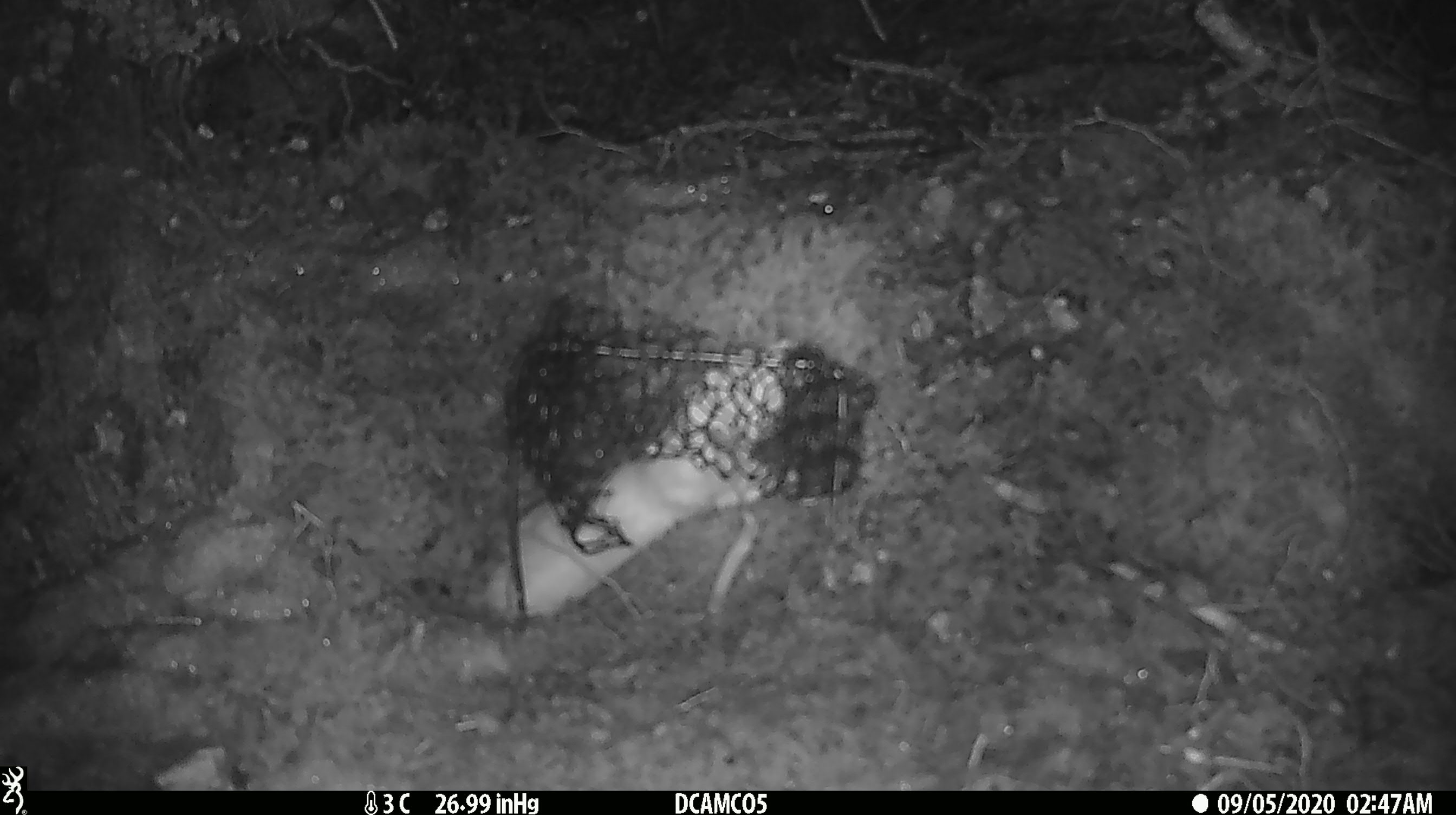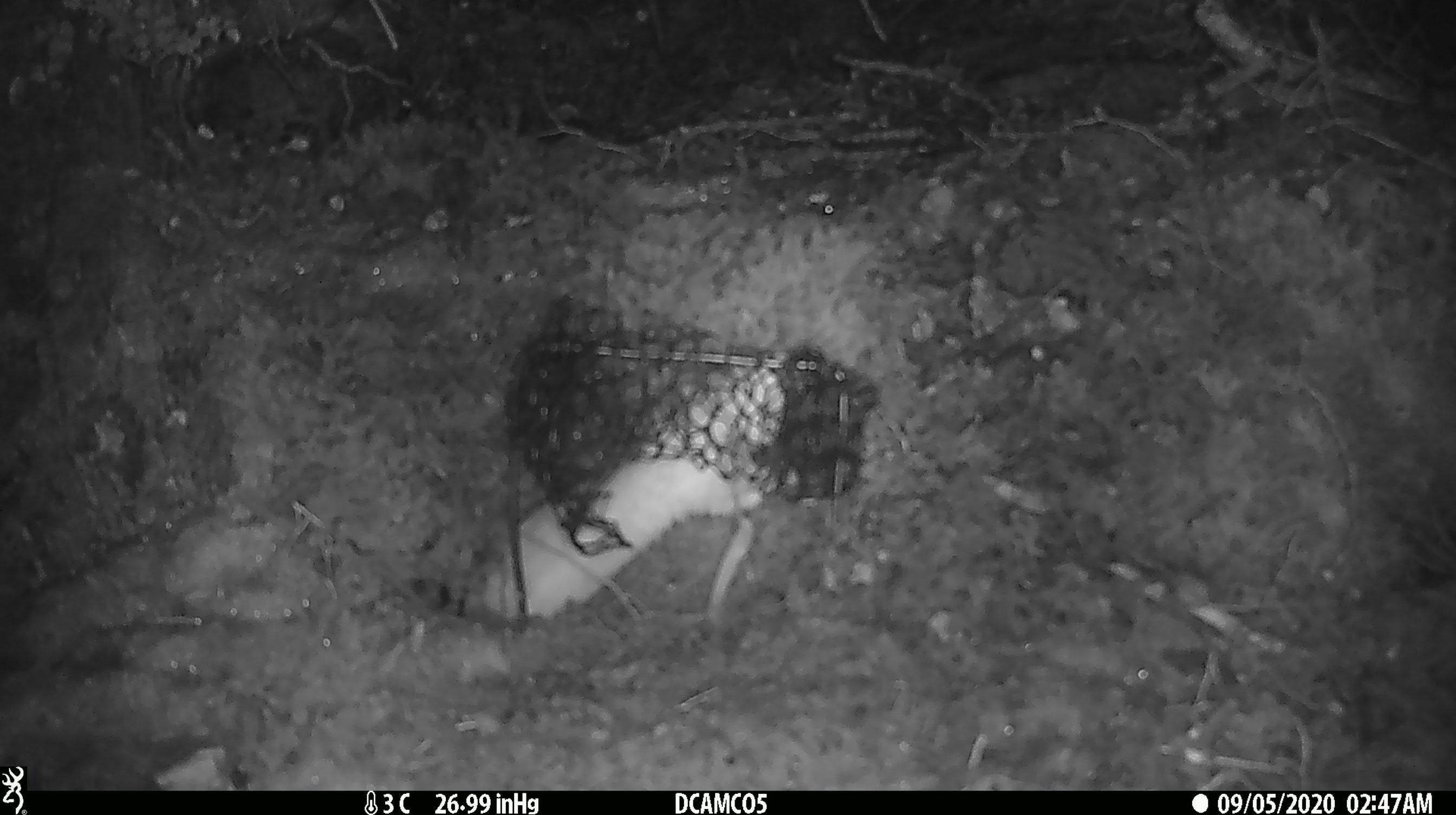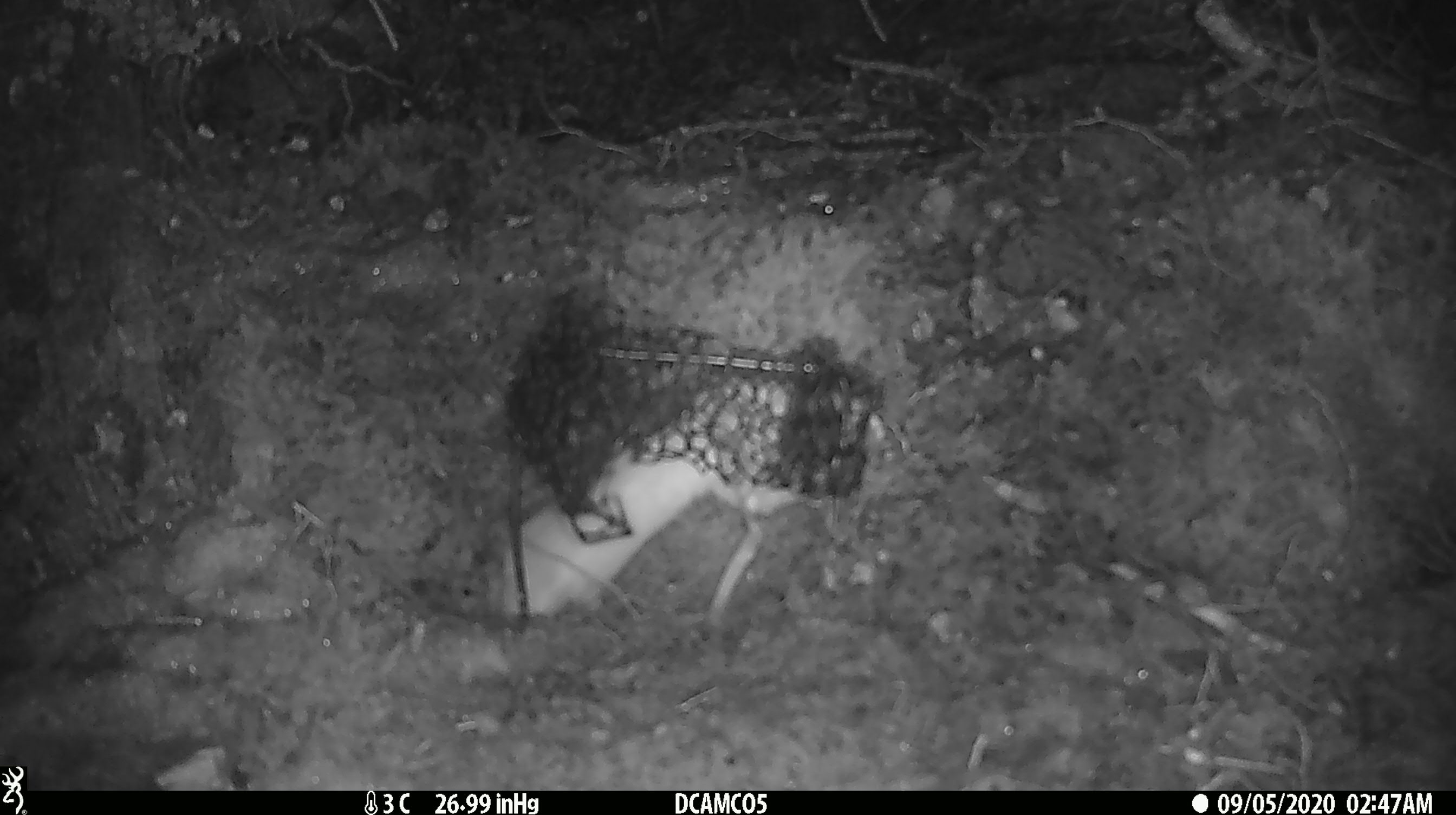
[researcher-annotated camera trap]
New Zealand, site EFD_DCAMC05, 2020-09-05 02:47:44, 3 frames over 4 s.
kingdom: Animalia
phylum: Chordata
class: Mammalia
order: Carnivora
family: Mustelidae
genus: Mustela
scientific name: Mustela erminea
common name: stoat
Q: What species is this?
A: Stoat (Mustela erminea).